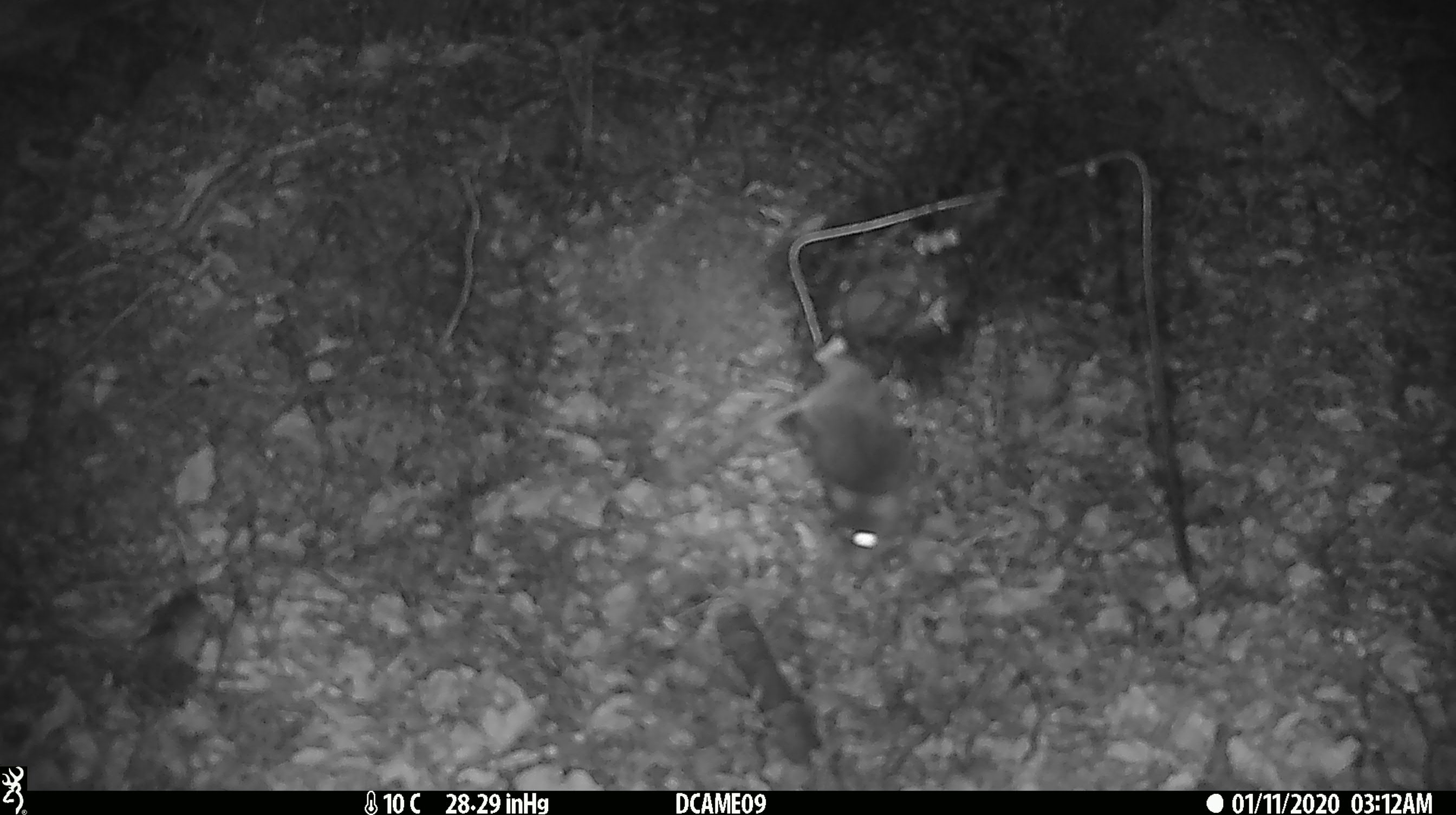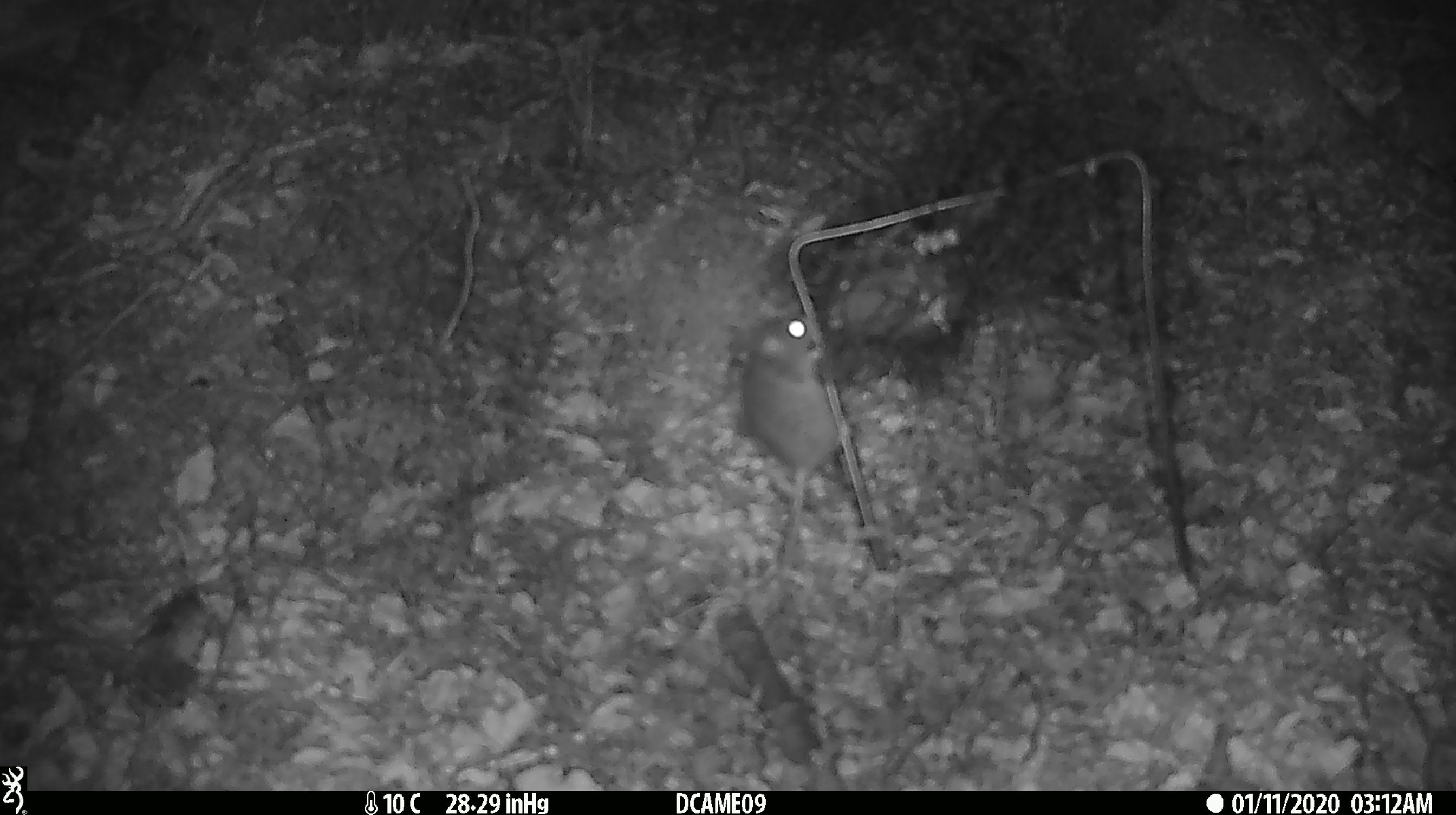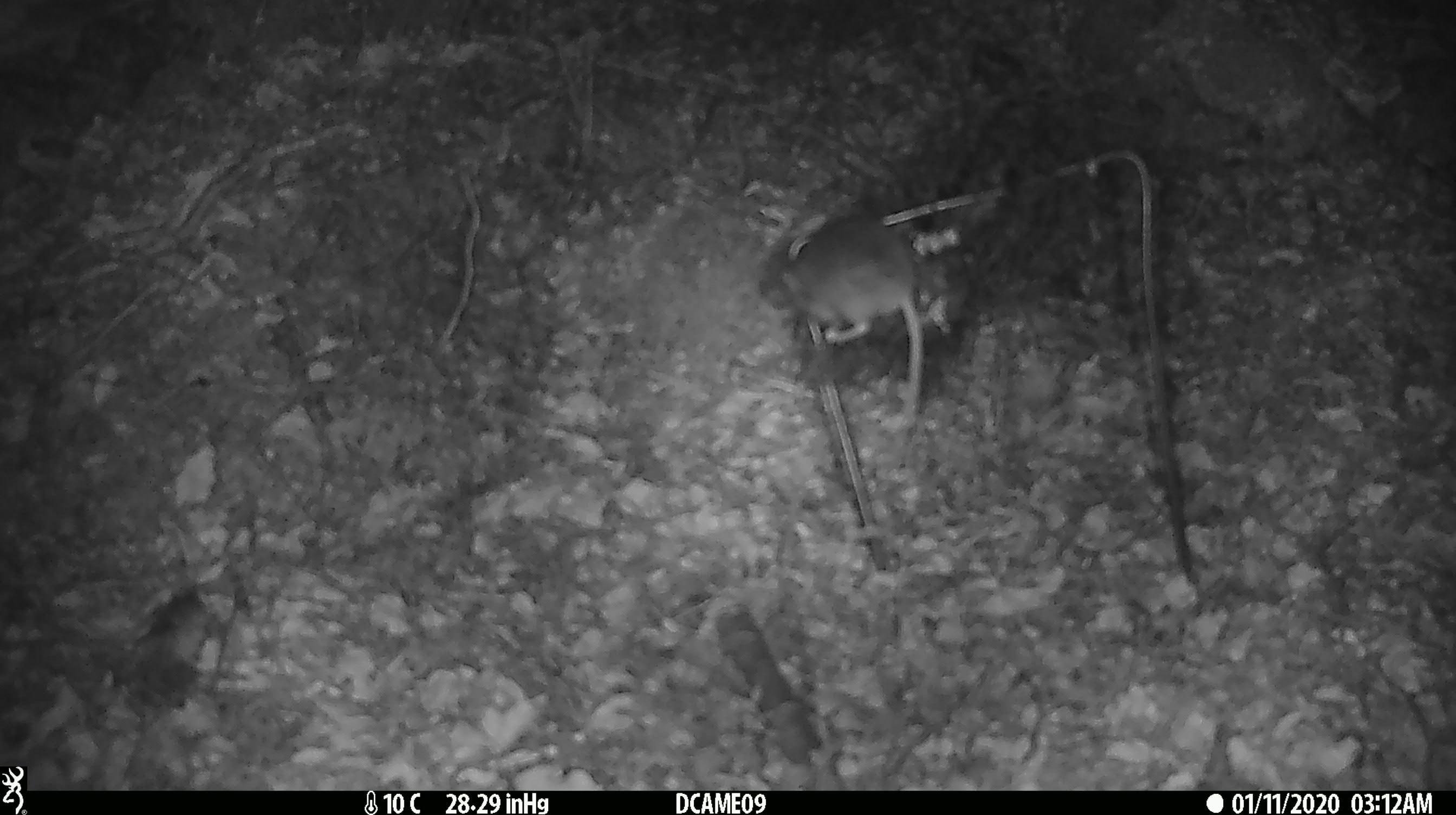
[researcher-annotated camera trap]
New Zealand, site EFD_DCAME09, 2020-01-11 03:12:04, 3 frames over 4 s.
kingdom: Animalia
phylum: Chordata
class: Mammalia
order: Rodentia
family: Muridae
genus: Mus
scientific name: Mus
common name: mouse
Mouse (Mus).